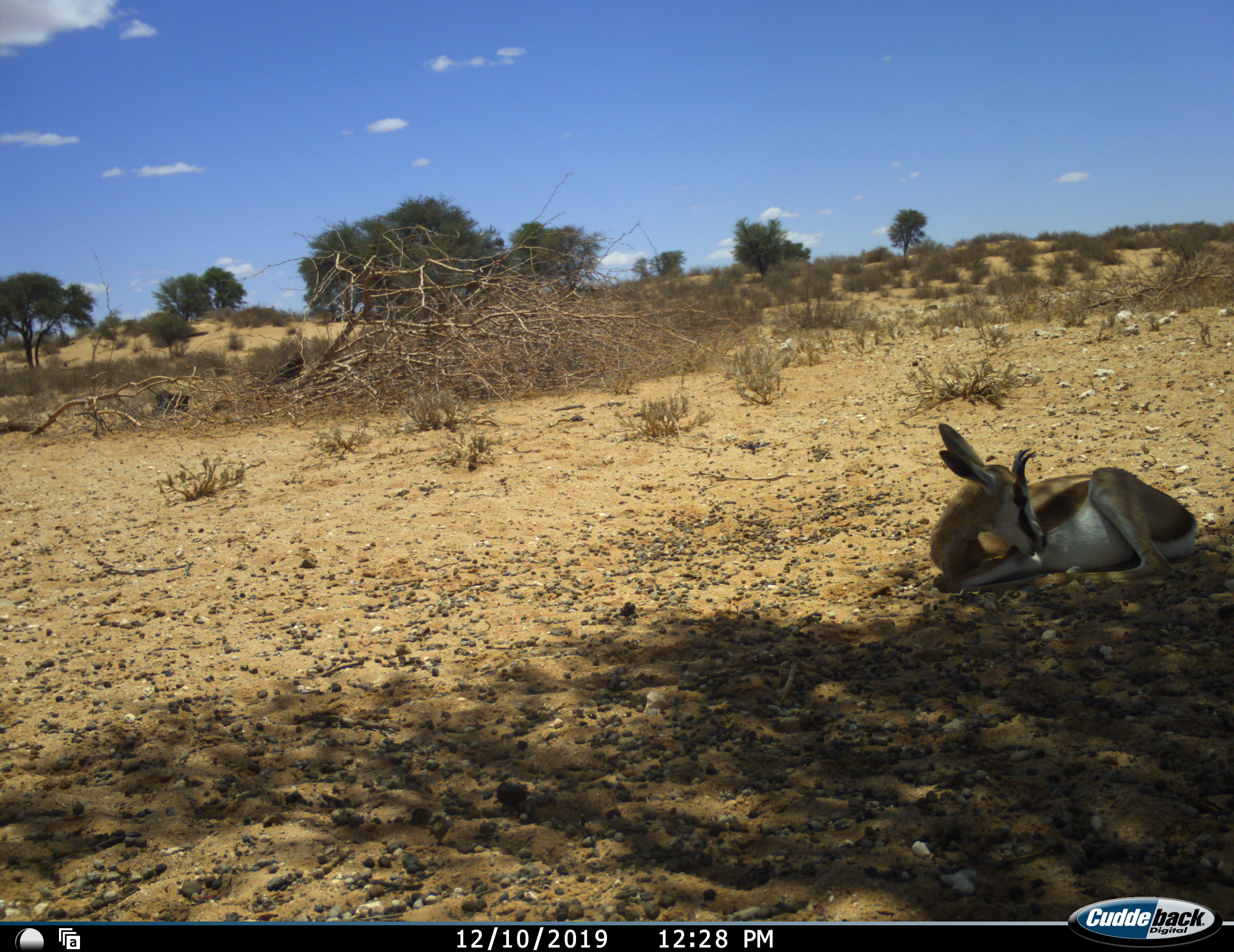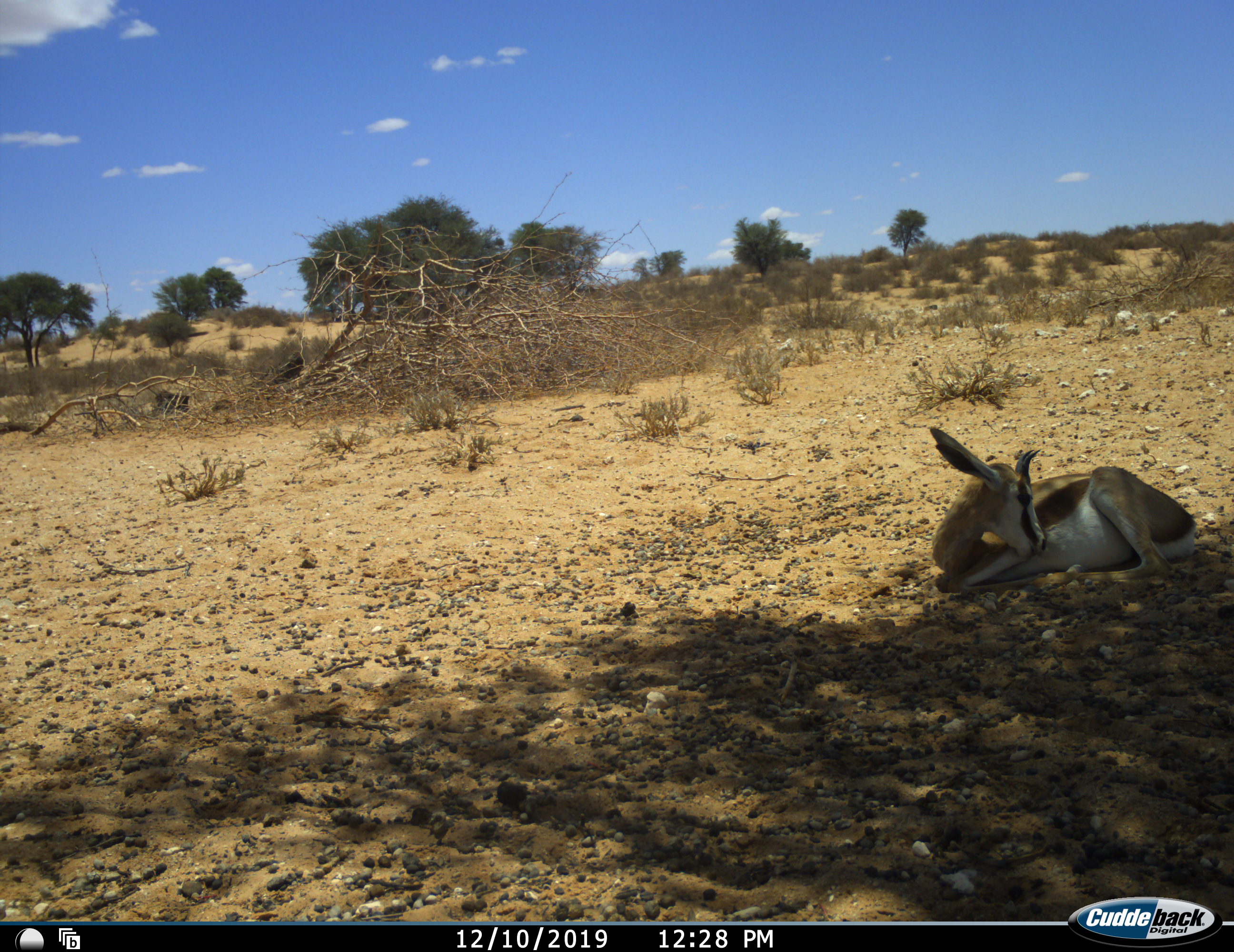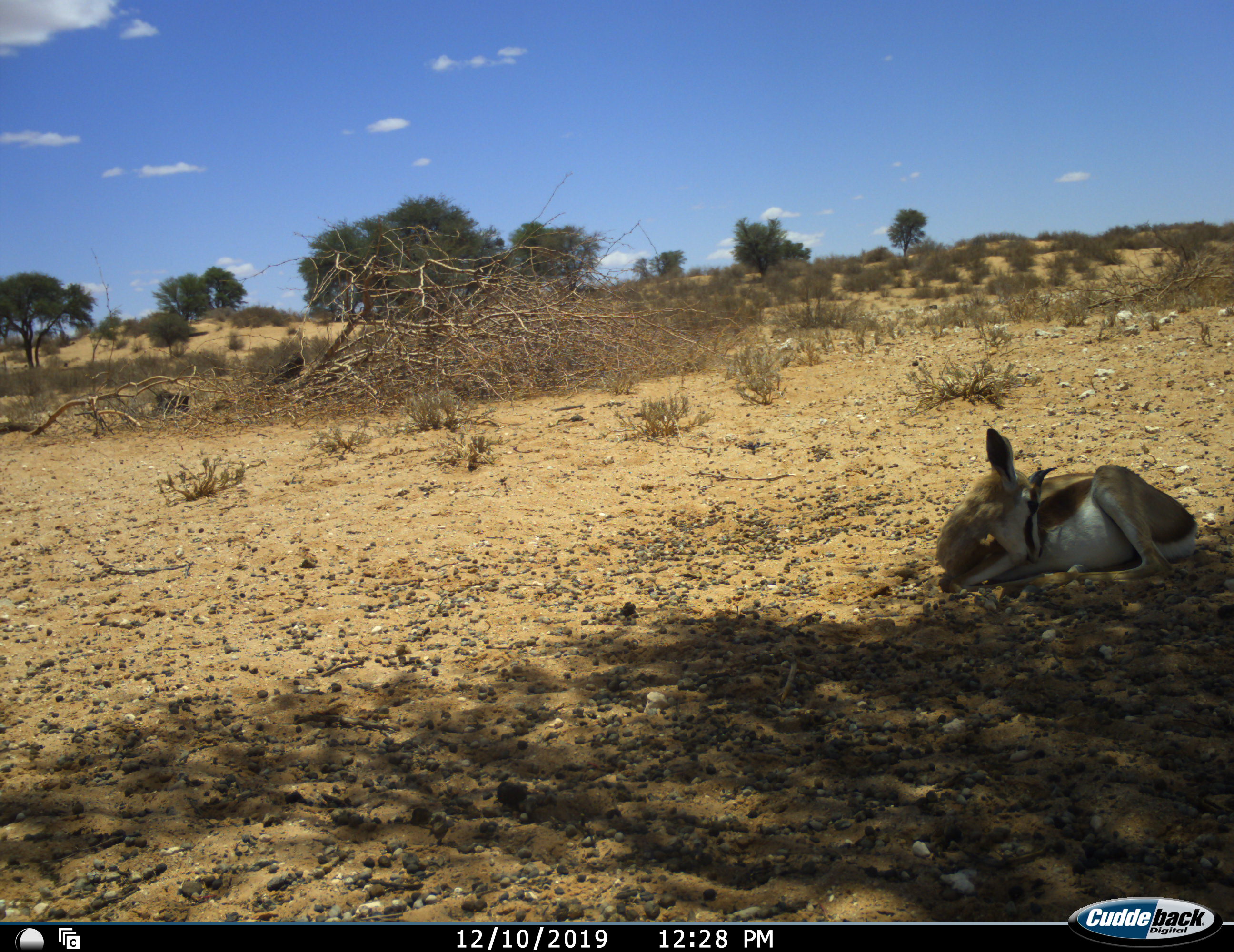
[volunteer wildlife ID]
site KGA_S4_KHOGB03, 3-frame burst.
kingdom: Animalia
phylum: Chordata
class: Mammalia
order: Artiodactyla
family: Bovidae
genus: Antidorcas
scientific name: Antidorcas marsupialis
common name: springbok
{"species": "springbok (Antidorcas marsupialis)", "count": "1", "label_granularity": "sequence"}